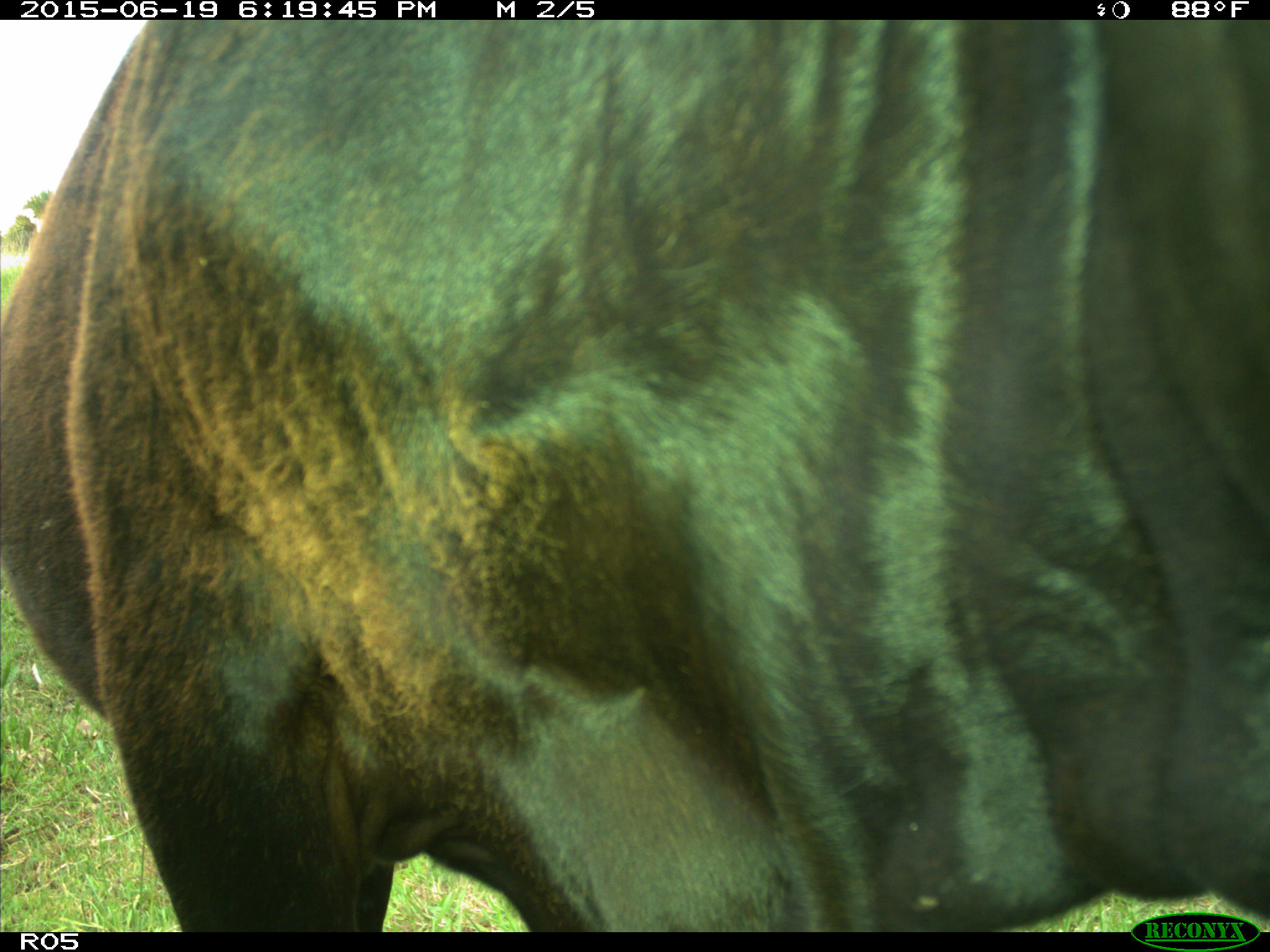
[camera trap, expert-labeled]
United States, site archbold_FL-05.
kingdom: Animalia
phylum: Chordata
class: Mammalia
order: Artiodactyla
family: Bovidae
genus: Bos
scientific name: Bos taurus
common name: domestic cow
Bos taurus (domestic cow).